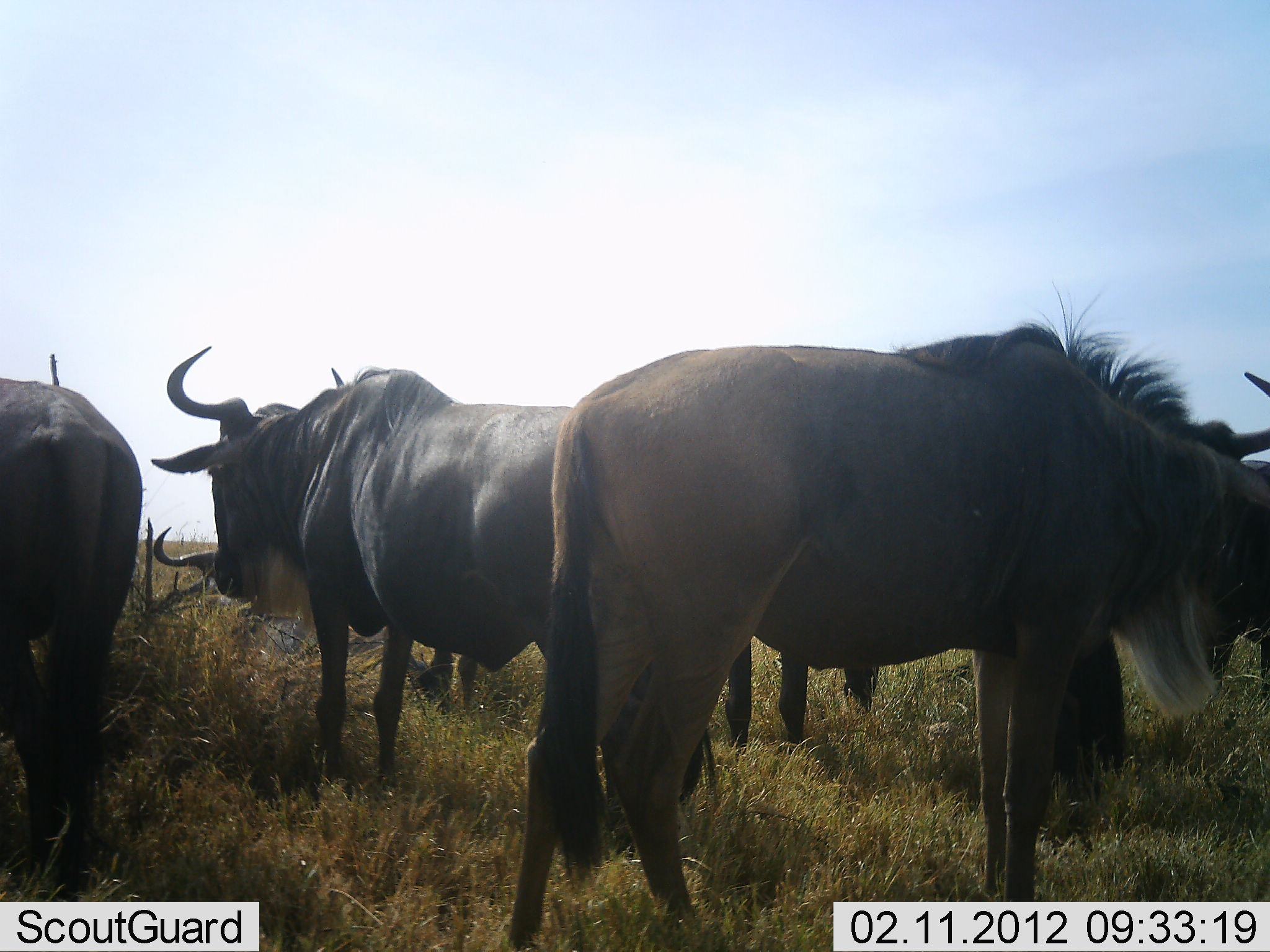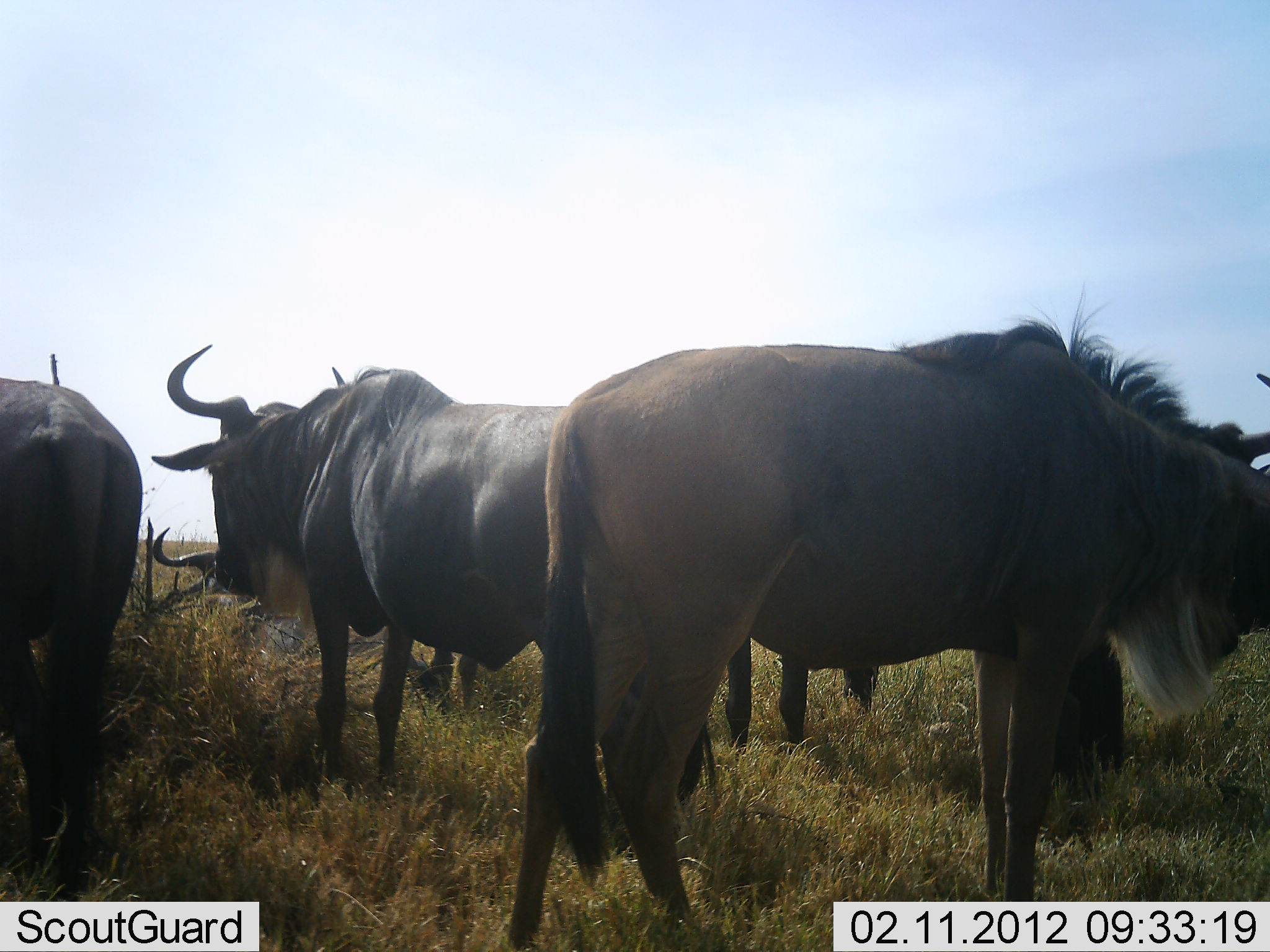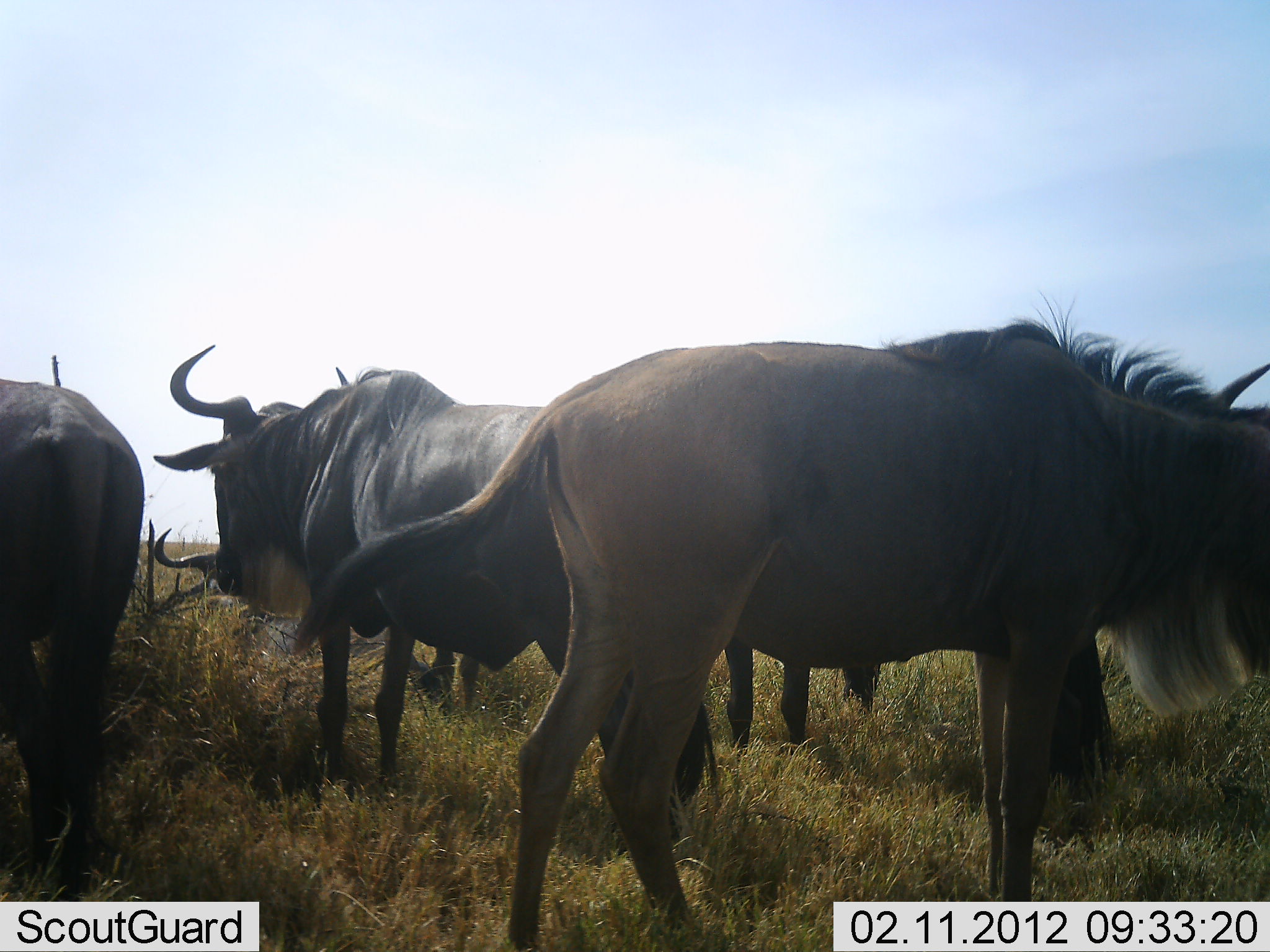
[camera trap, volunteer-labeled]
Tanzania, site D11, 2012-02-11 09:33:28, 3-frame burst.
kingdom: Animalia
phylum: Chordata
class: Mammalia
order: Artiodactyla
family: Bovidae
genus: Connochaetes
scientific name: Connochaetes taurinus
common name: blue wildebeest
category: wildebeest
Wildebeest (blue wildebeest) (Connochaetes taurinus), count 5. Behavior (volunteer vote fractions): standing 93%, resting 64%, moving 4%, interacting 0%. Young present (vote fraction): 0%. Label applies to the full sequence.